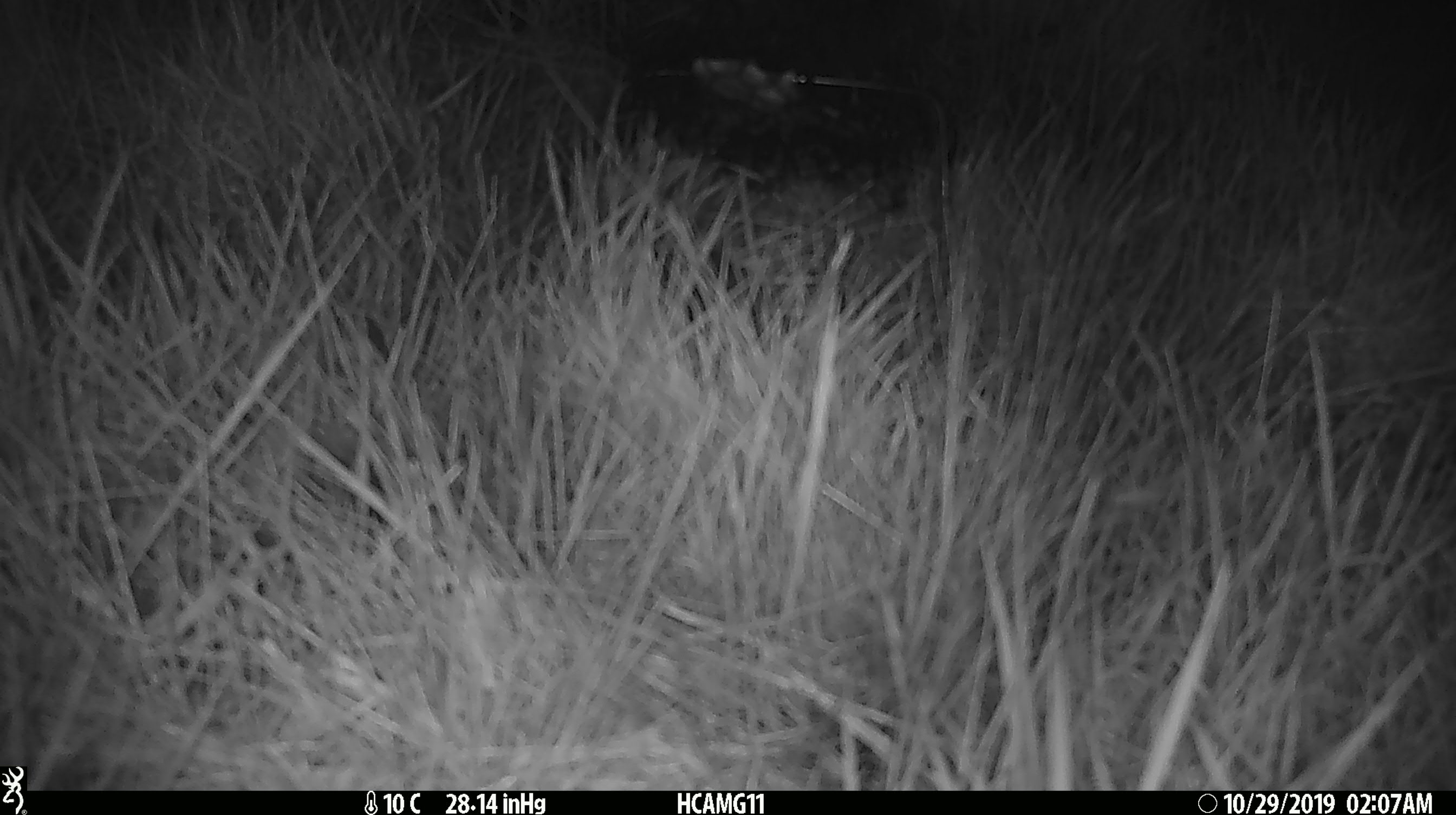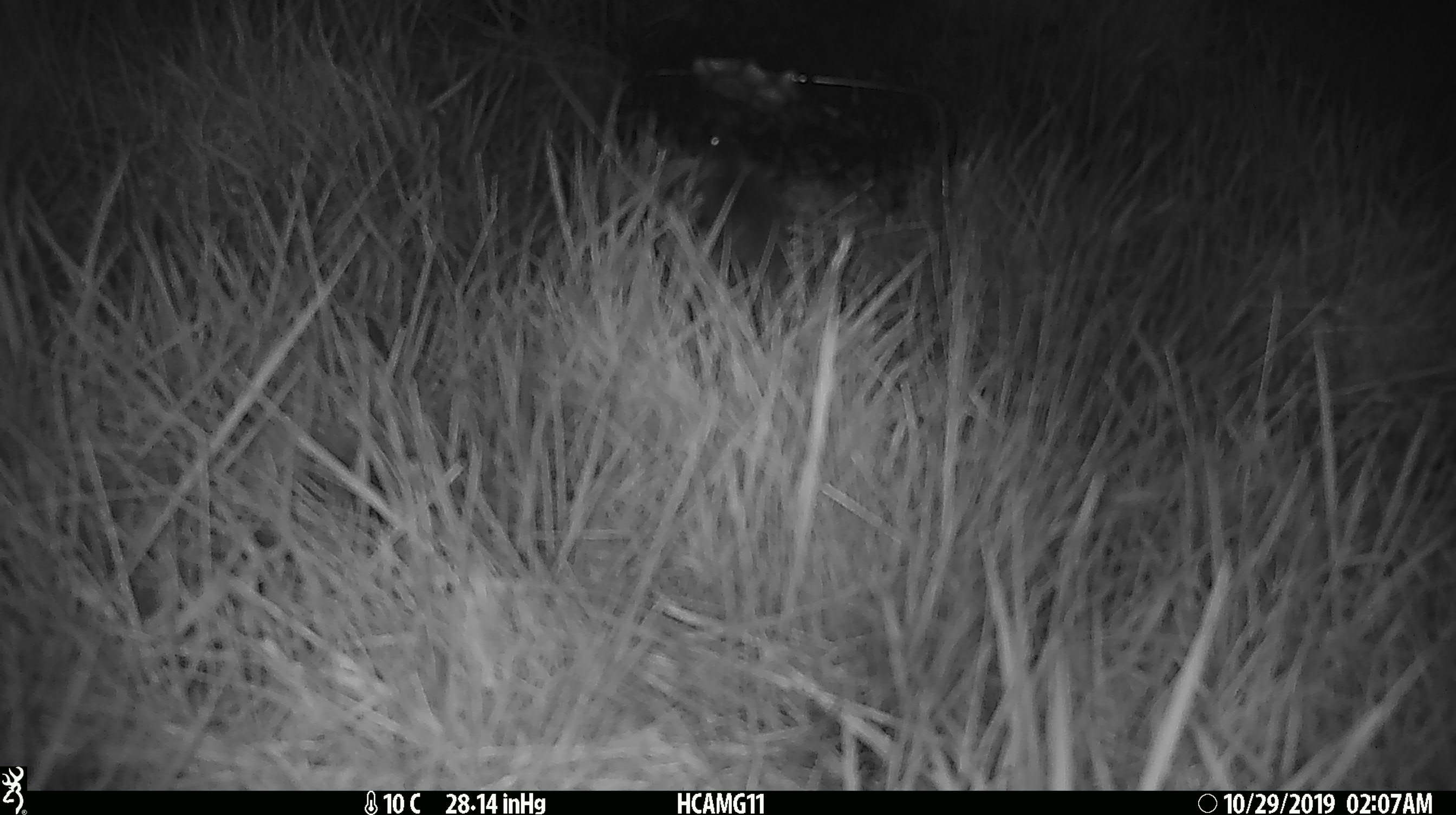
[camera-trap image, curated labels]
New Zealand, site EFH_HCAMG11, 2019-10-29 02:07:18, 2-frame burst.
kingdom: Animalia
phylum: Chordata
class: Mammalia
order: Rodentia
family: Muridae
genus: Mus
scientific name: Mus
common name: mouse